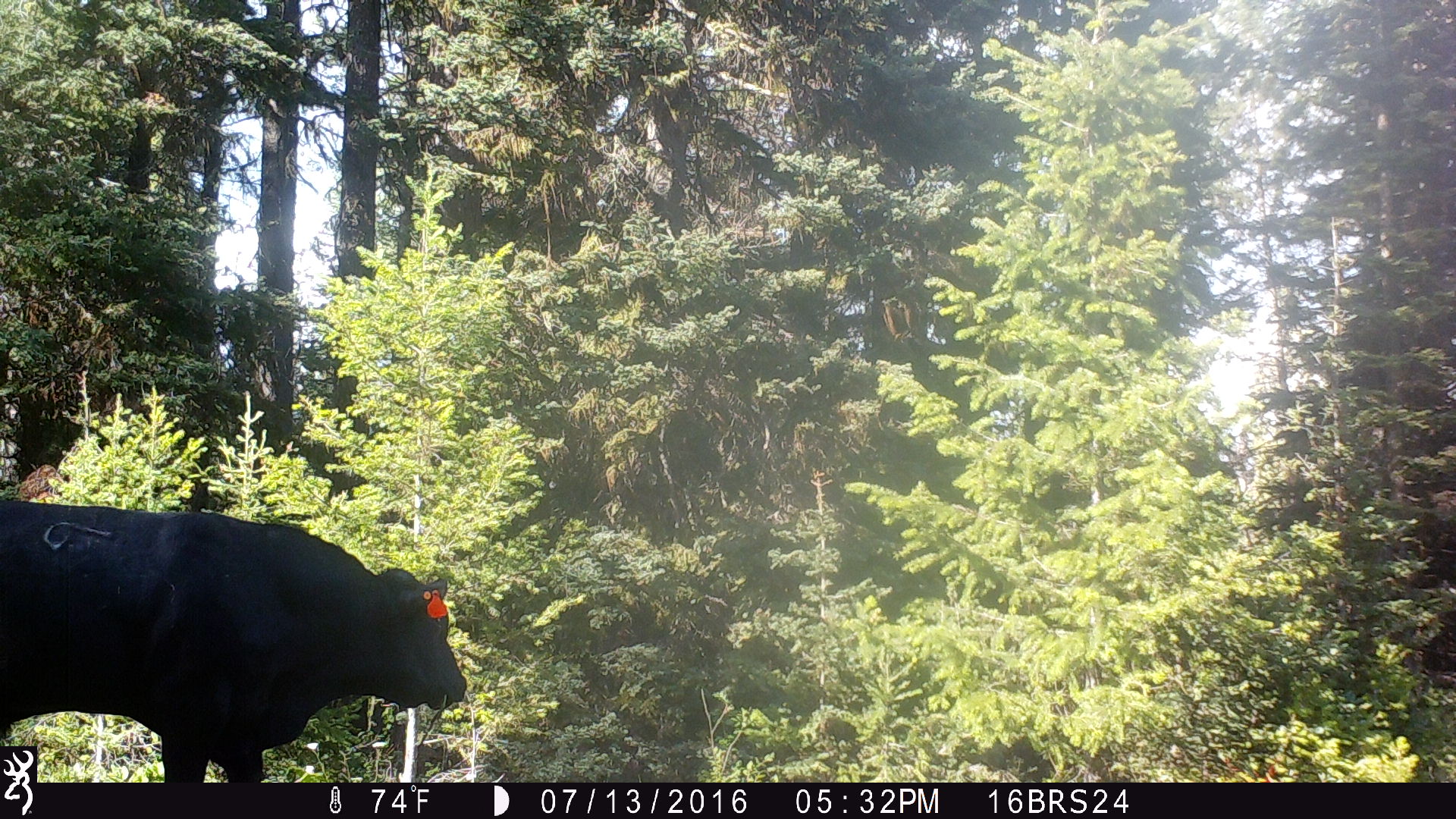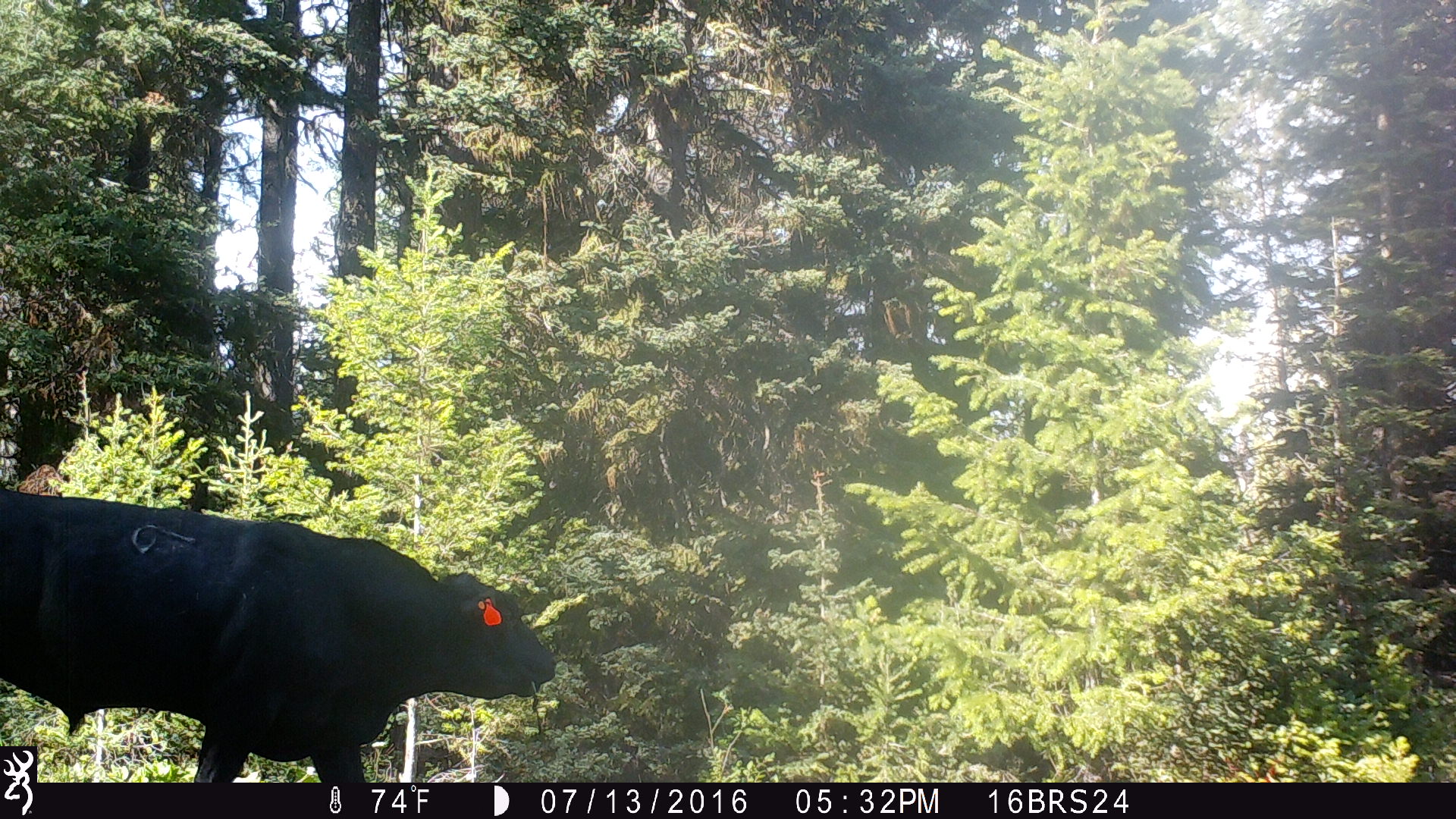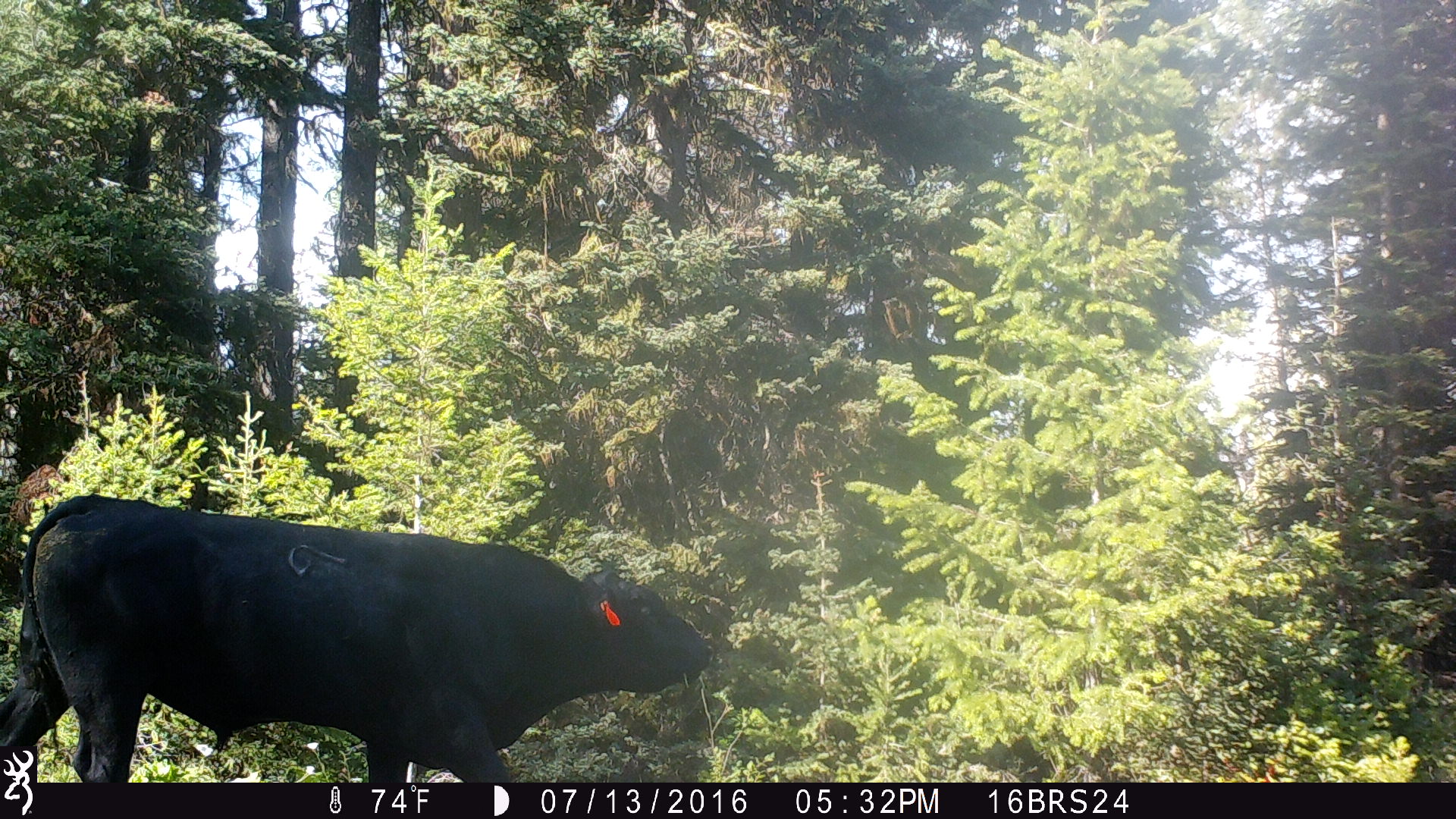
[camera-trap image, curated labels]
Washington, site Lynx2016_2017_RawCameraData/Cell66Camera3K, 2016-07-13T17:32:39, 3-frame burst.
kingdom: Animalia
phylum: Chordata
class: Mammalia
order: Artiodactyla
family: Bovidae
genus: Bos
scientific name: Bos taurus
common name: domestic cattle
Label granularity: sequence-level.